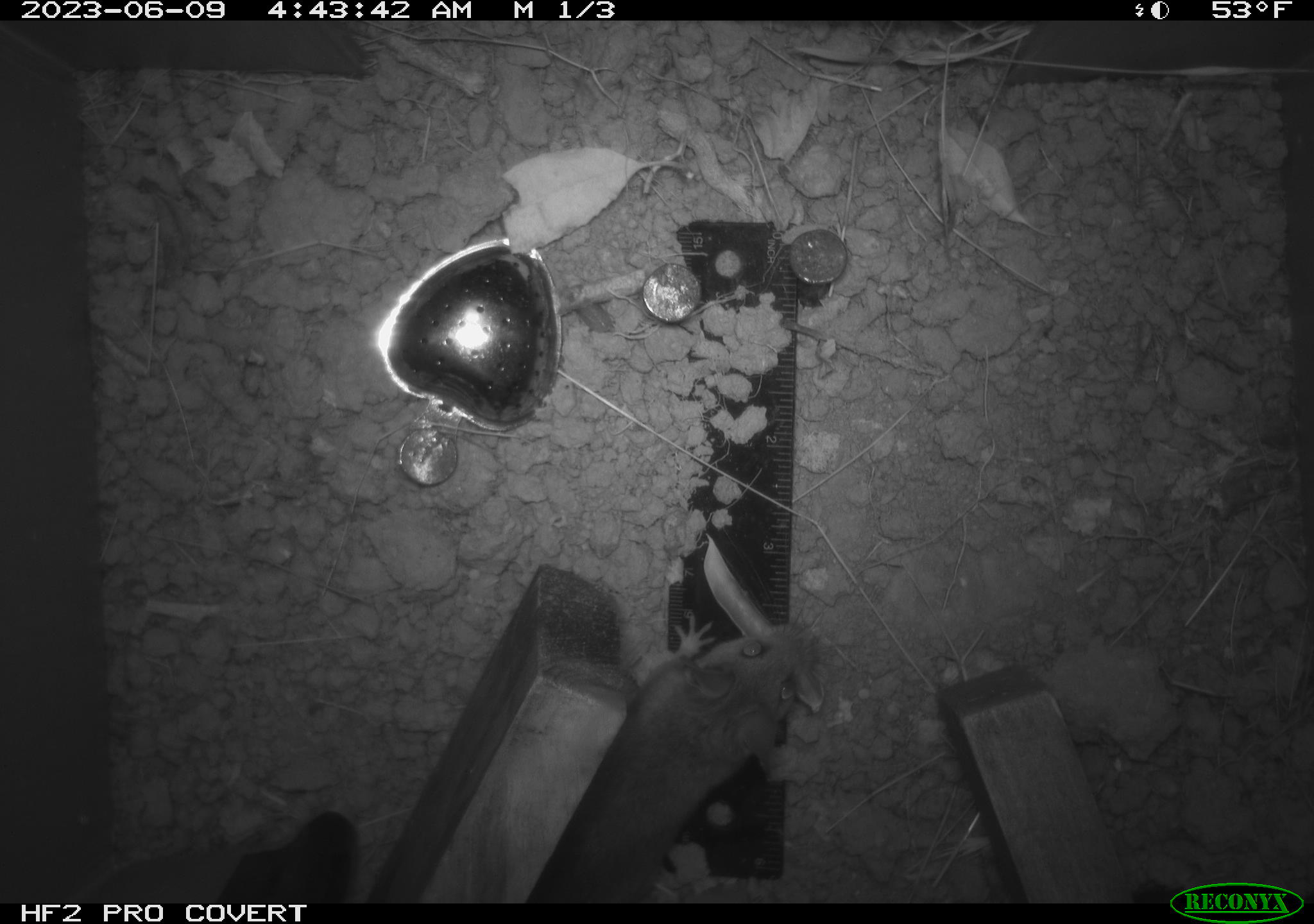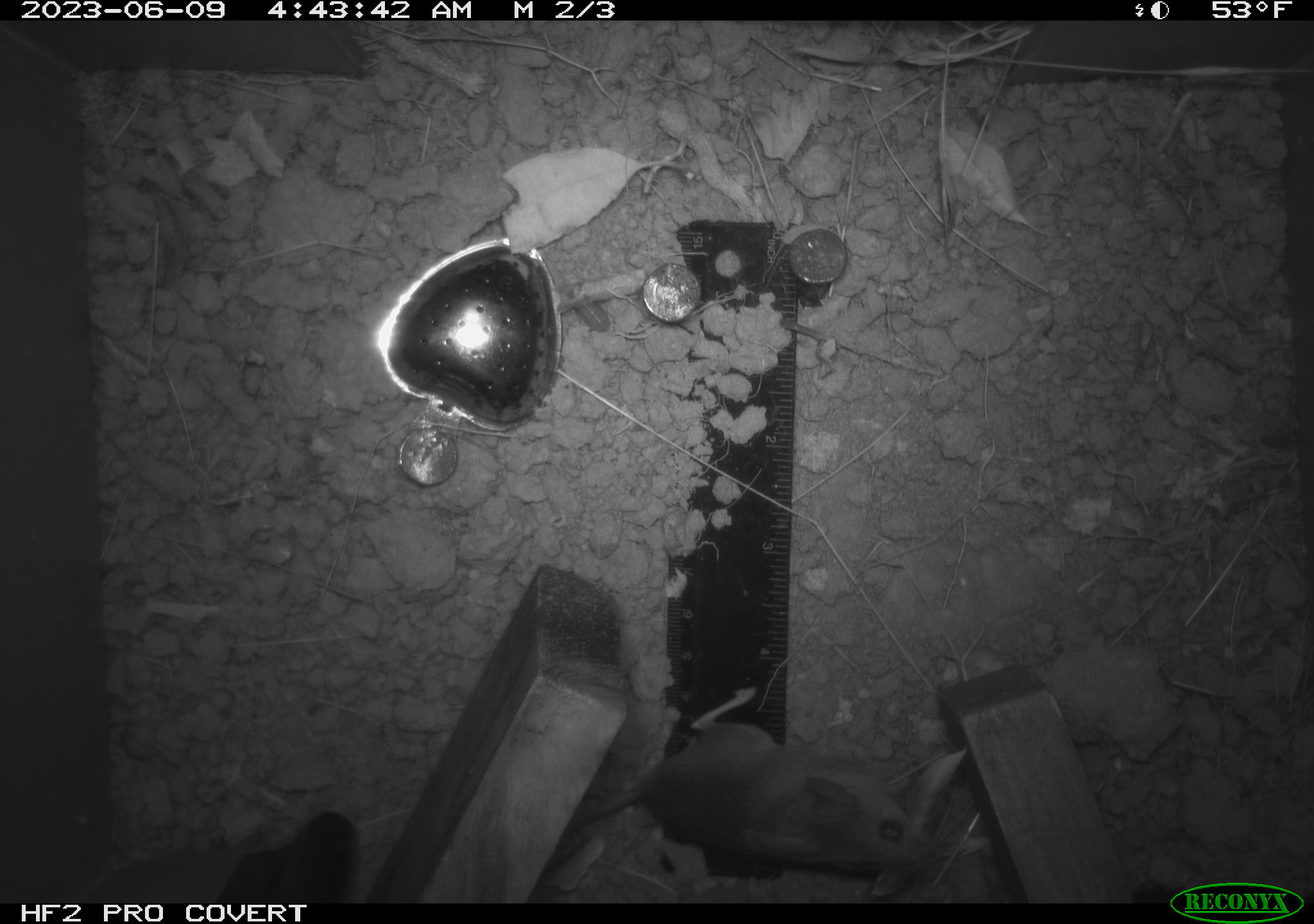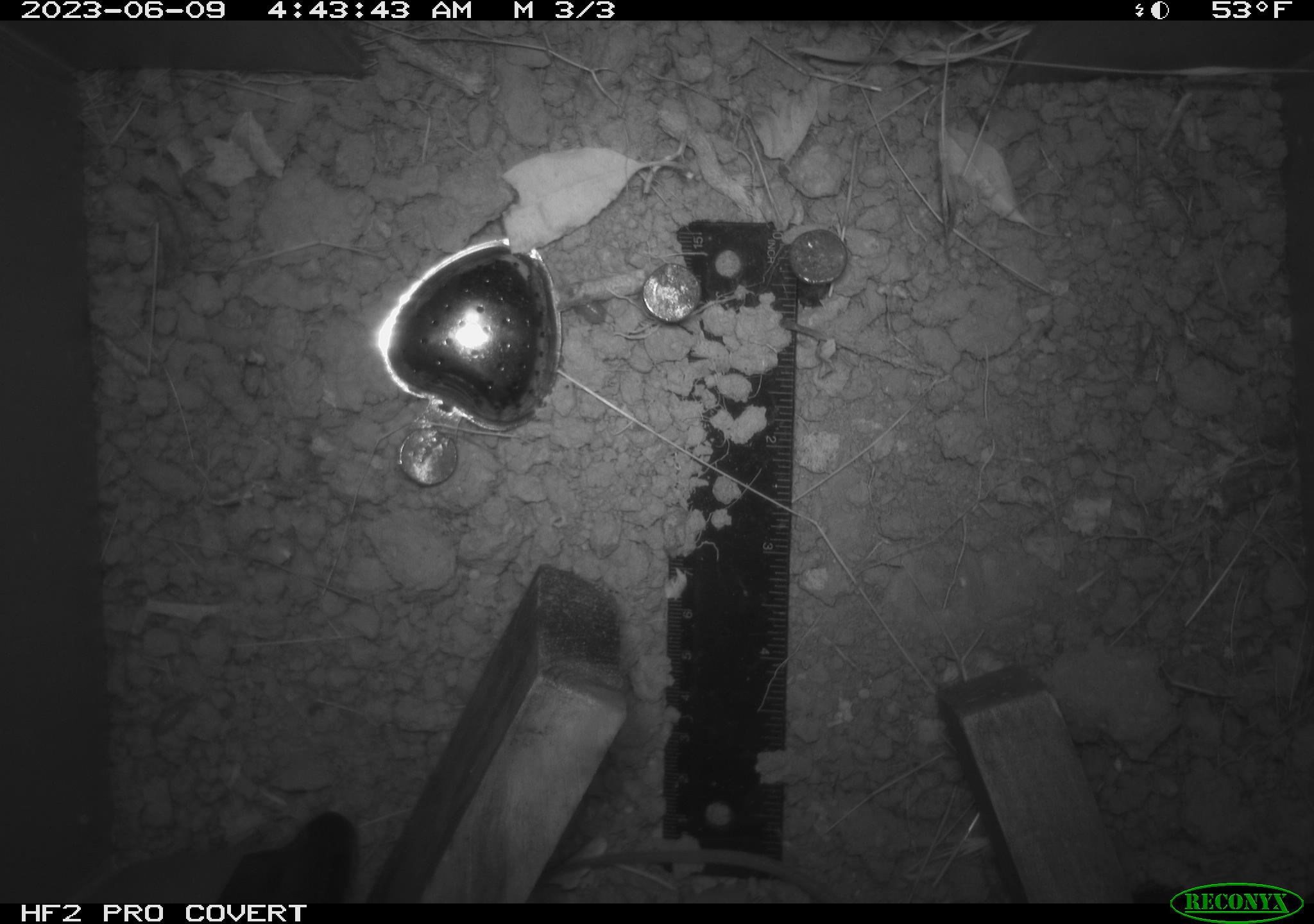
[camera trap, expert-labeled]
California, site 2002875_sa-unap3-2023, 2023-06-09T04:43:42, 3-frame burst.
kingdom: Animalia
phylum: Chordata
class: Mammalia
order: Rodentia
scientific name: Rodentia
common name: mouse species